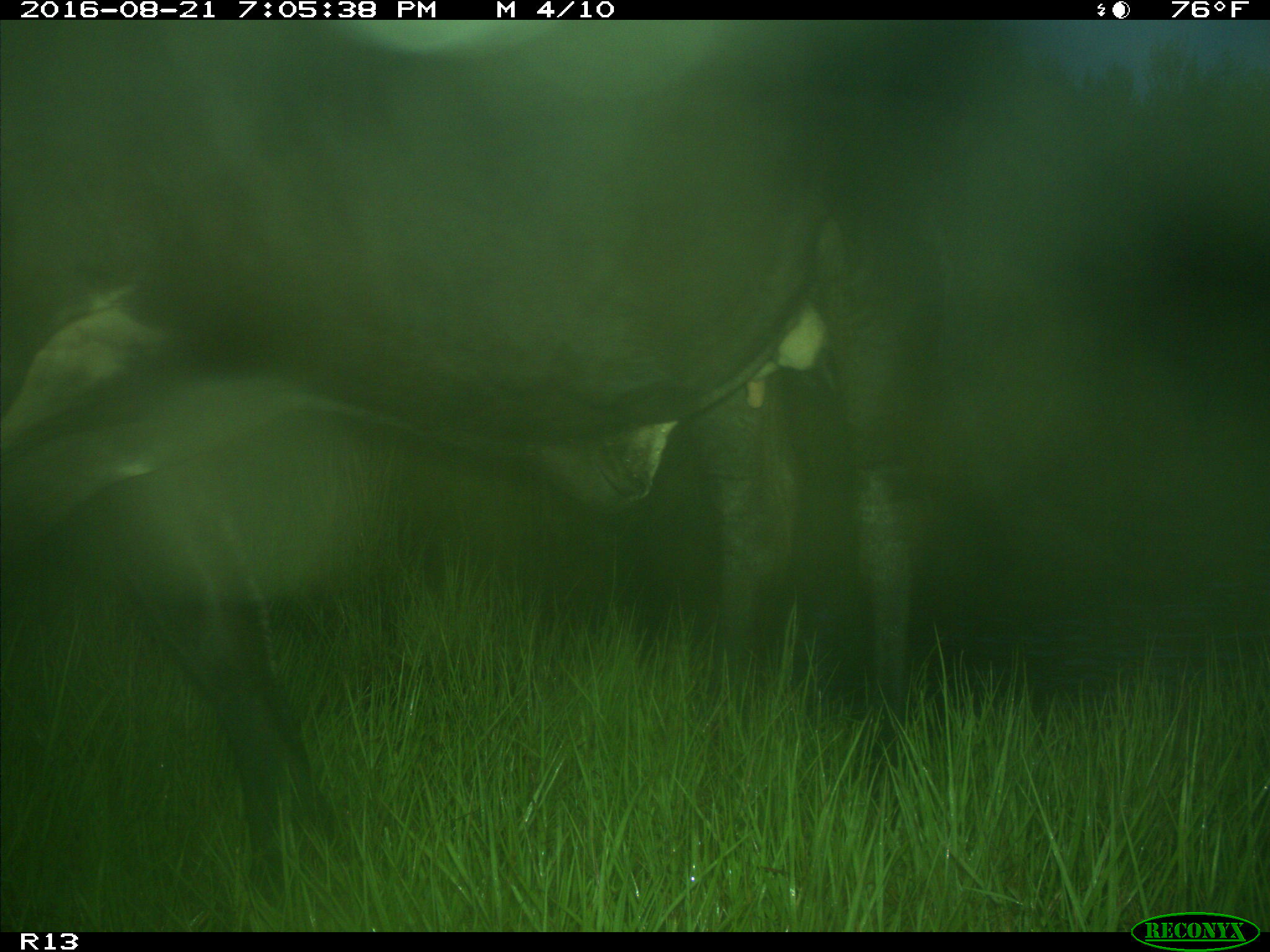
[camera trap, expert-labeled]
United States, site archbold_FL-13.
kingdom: Animalia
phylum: Chordata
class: Mammalia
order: Artiodactyla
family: Bovidae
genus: Bos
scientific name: Bos taurus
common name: domestic cow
Bos taurus (domestic cow).